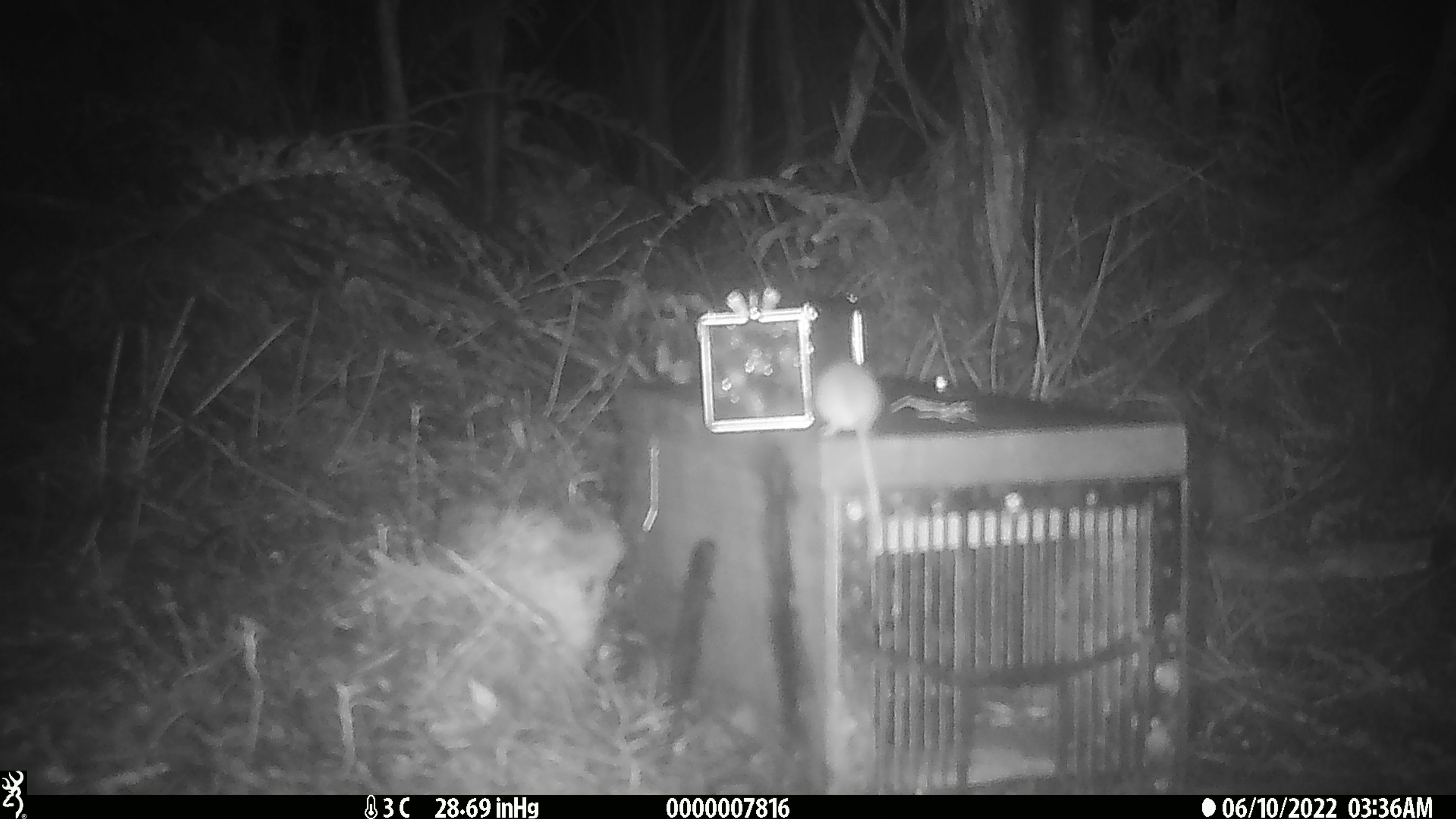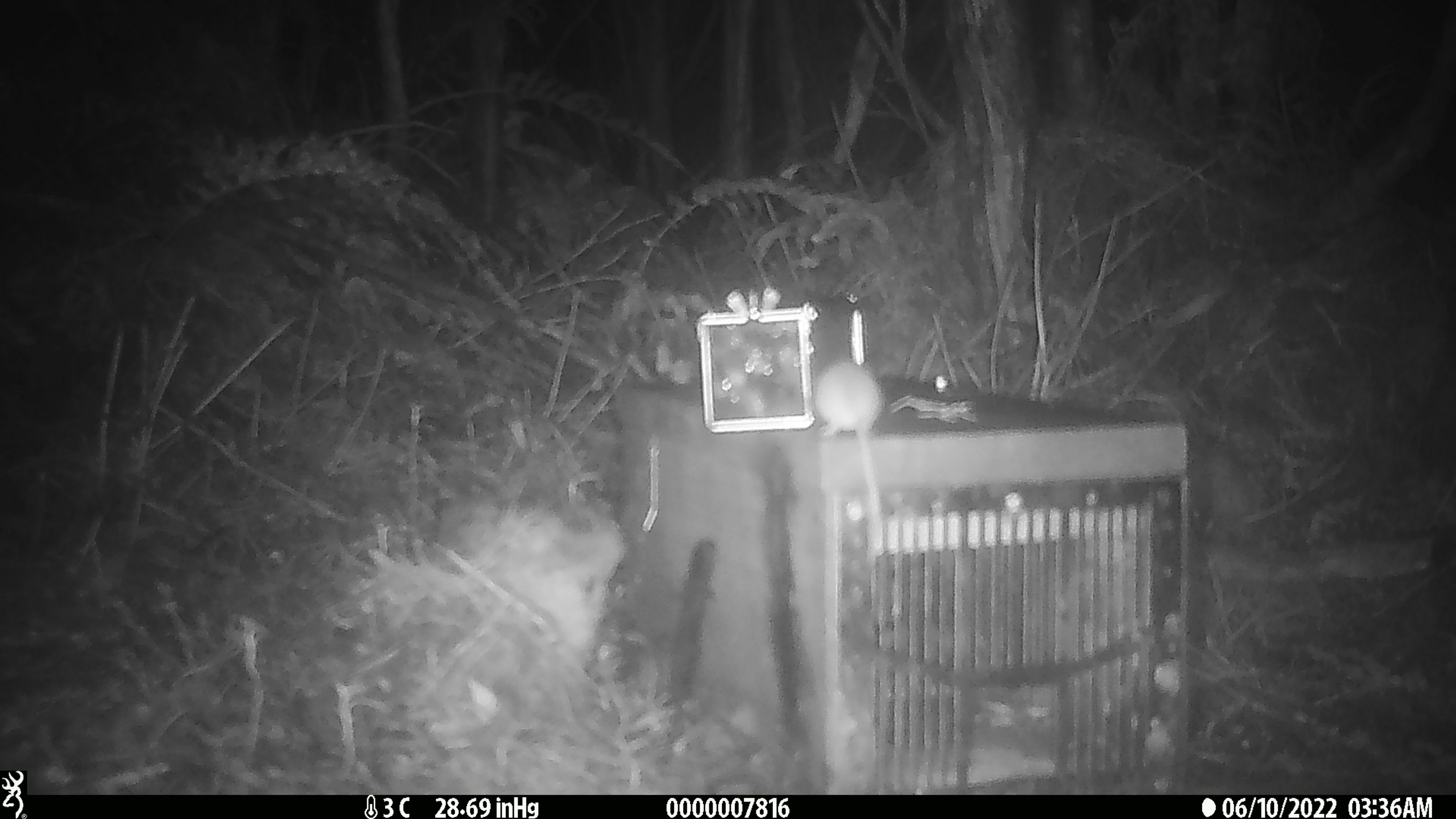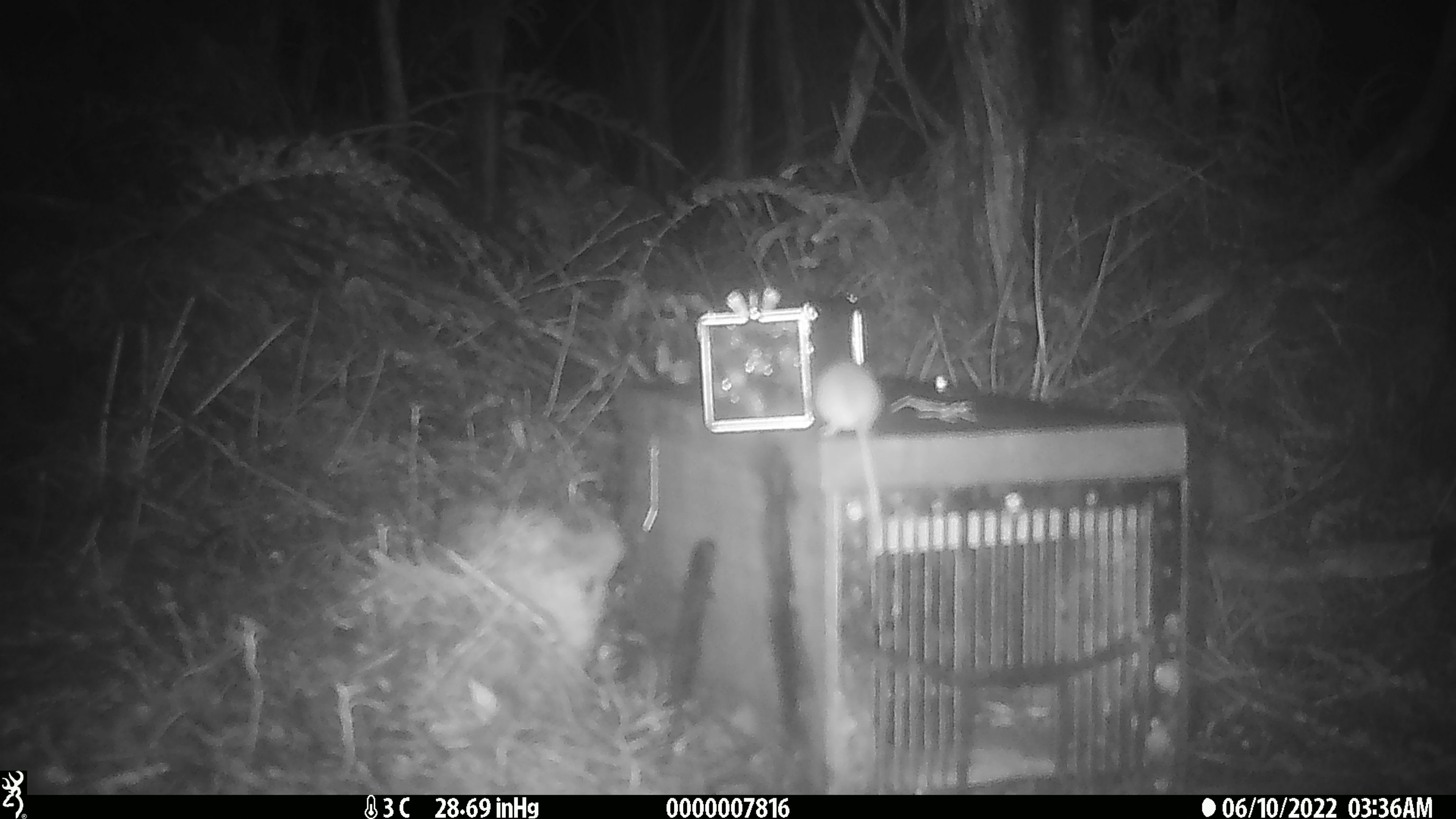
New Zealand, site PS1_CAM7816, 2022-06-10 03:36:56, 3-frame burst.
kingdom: Animalia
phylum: Chordata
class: Mammalia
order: Rodentia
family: Muridae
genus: Mus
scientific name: Mus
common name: mouse